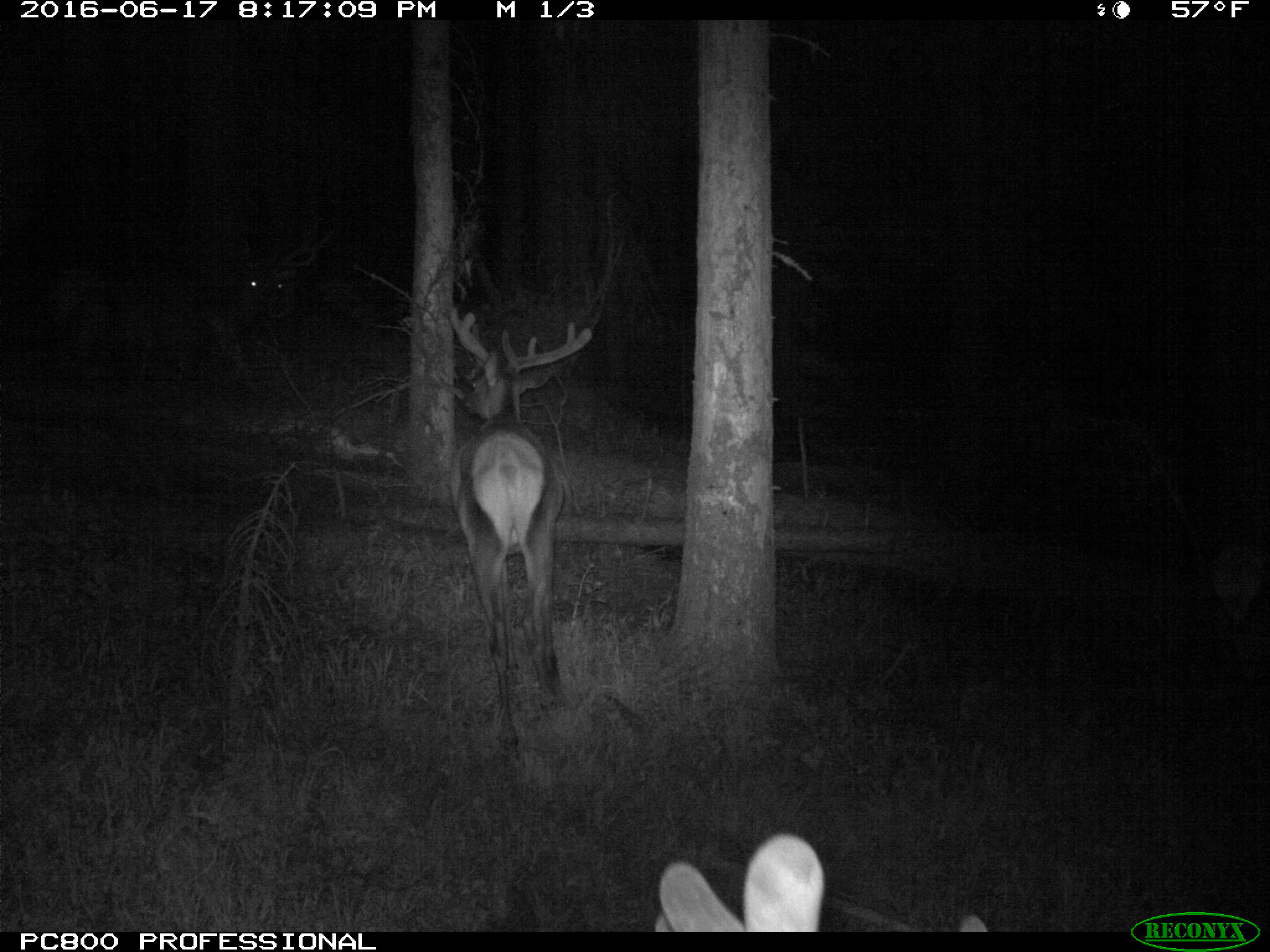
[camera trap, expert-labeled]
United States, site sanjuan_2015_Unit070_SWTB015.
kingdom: Animalia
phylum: Chordata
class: Mammalia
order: Artiodactyla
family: Cervidae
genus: Cervus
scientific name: Cervus elaphus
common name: red deer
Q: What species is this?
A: Cervus elaphus (red deer).